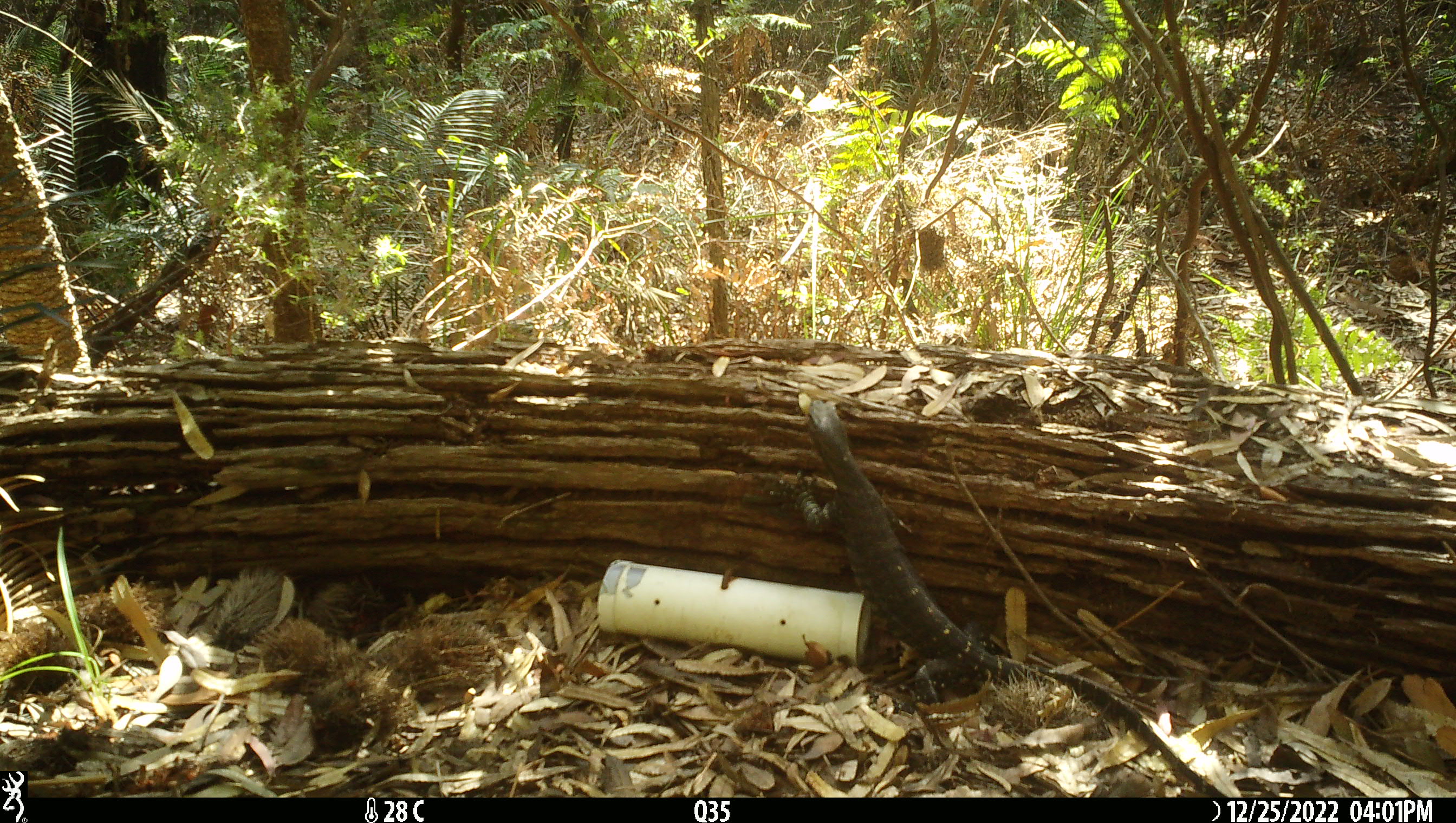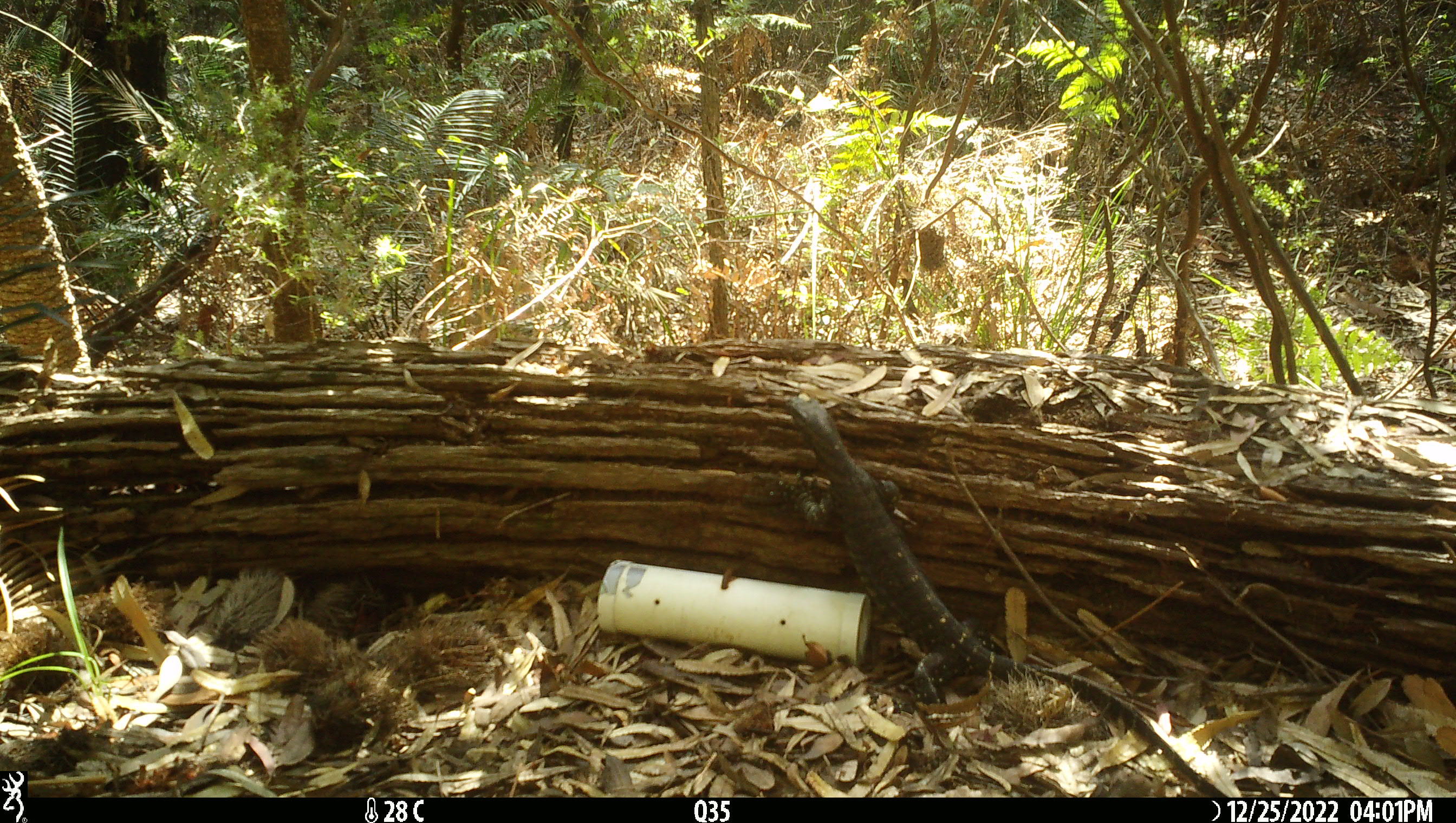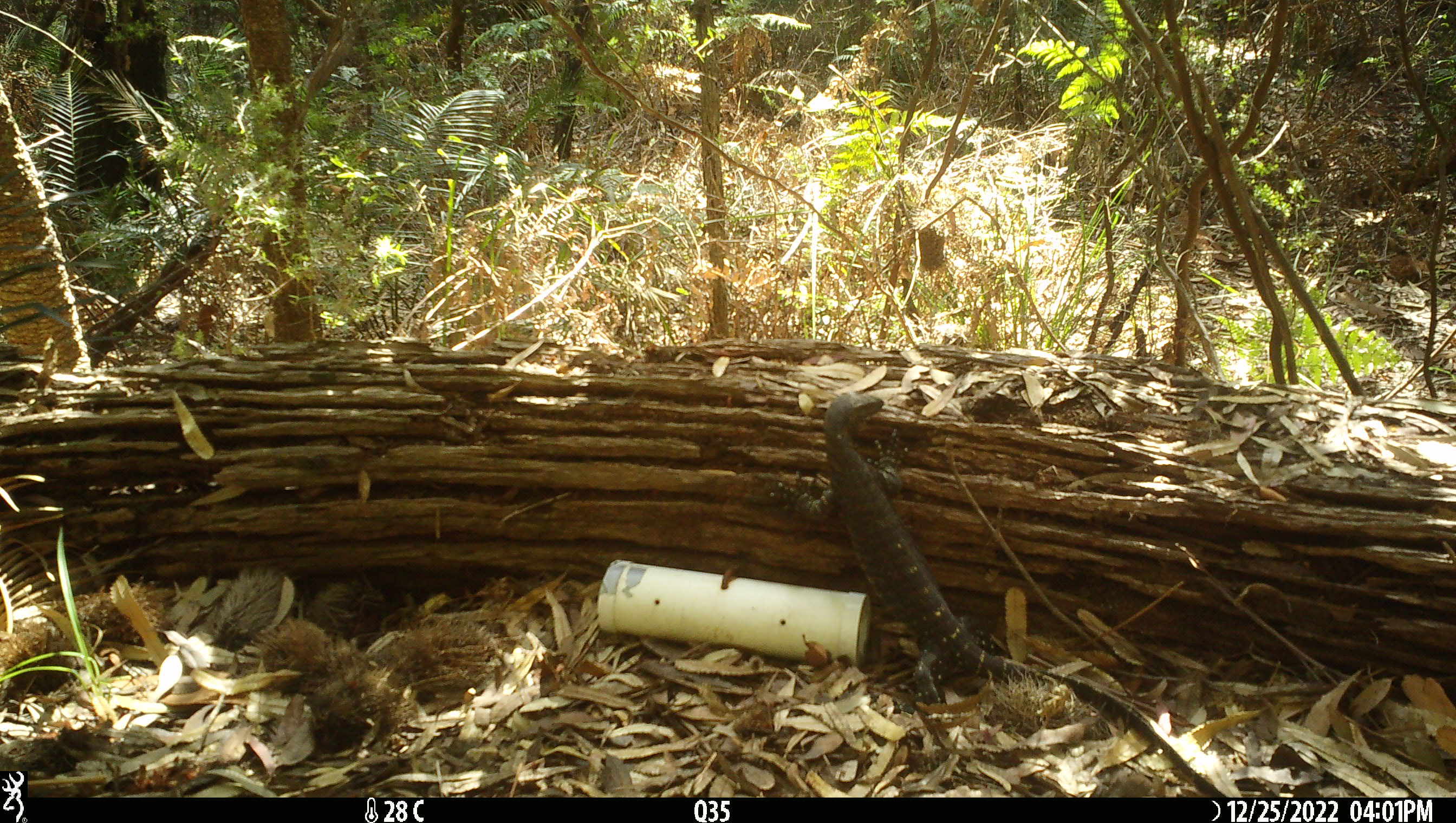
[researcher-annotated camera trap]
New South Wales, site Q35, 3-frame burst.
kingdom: Animalia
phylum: Chordata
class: Reptilia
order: Squamata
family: Varanidae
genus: Varanus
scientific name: Varanus varius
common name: lace monitor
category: goanna